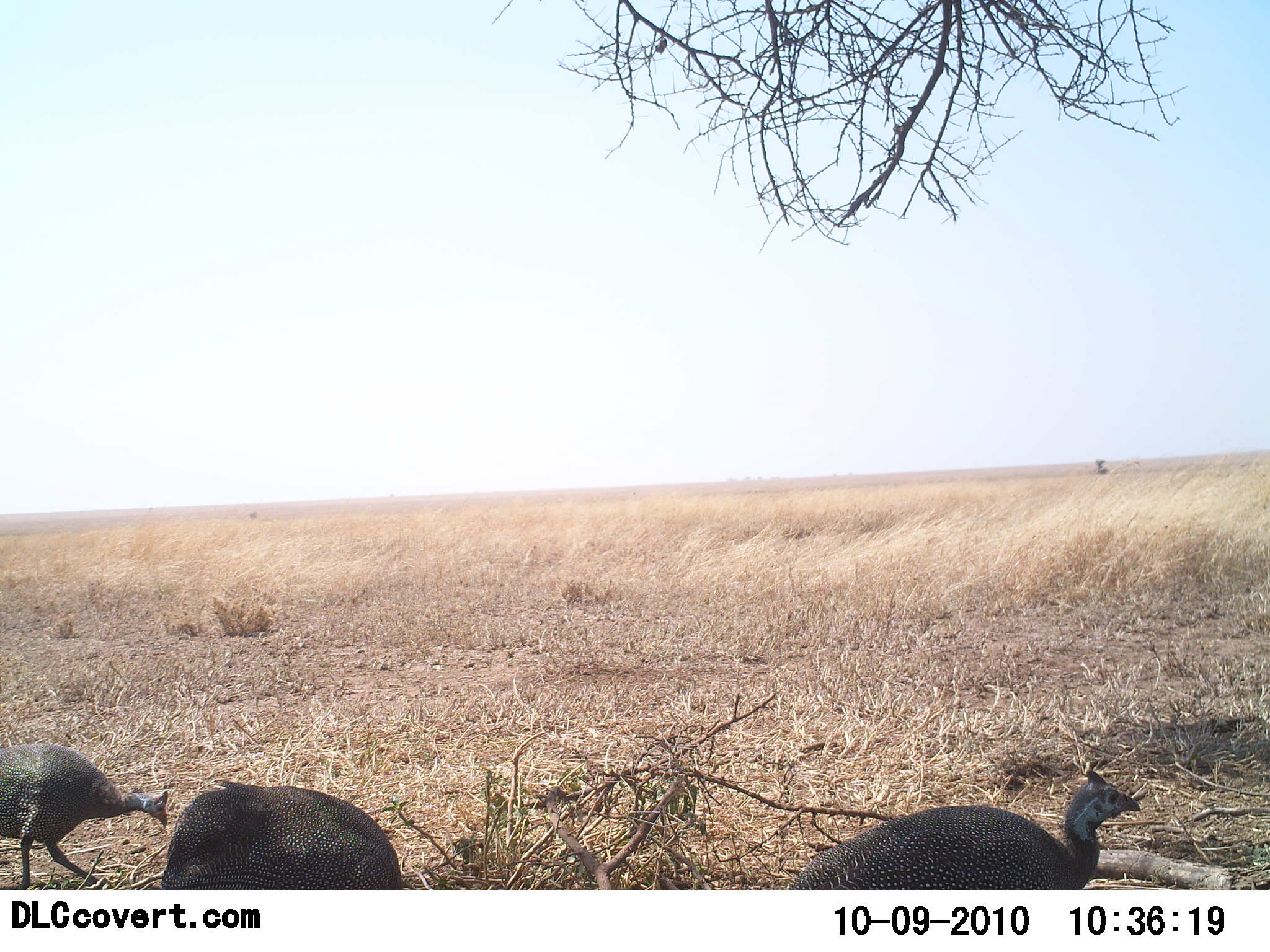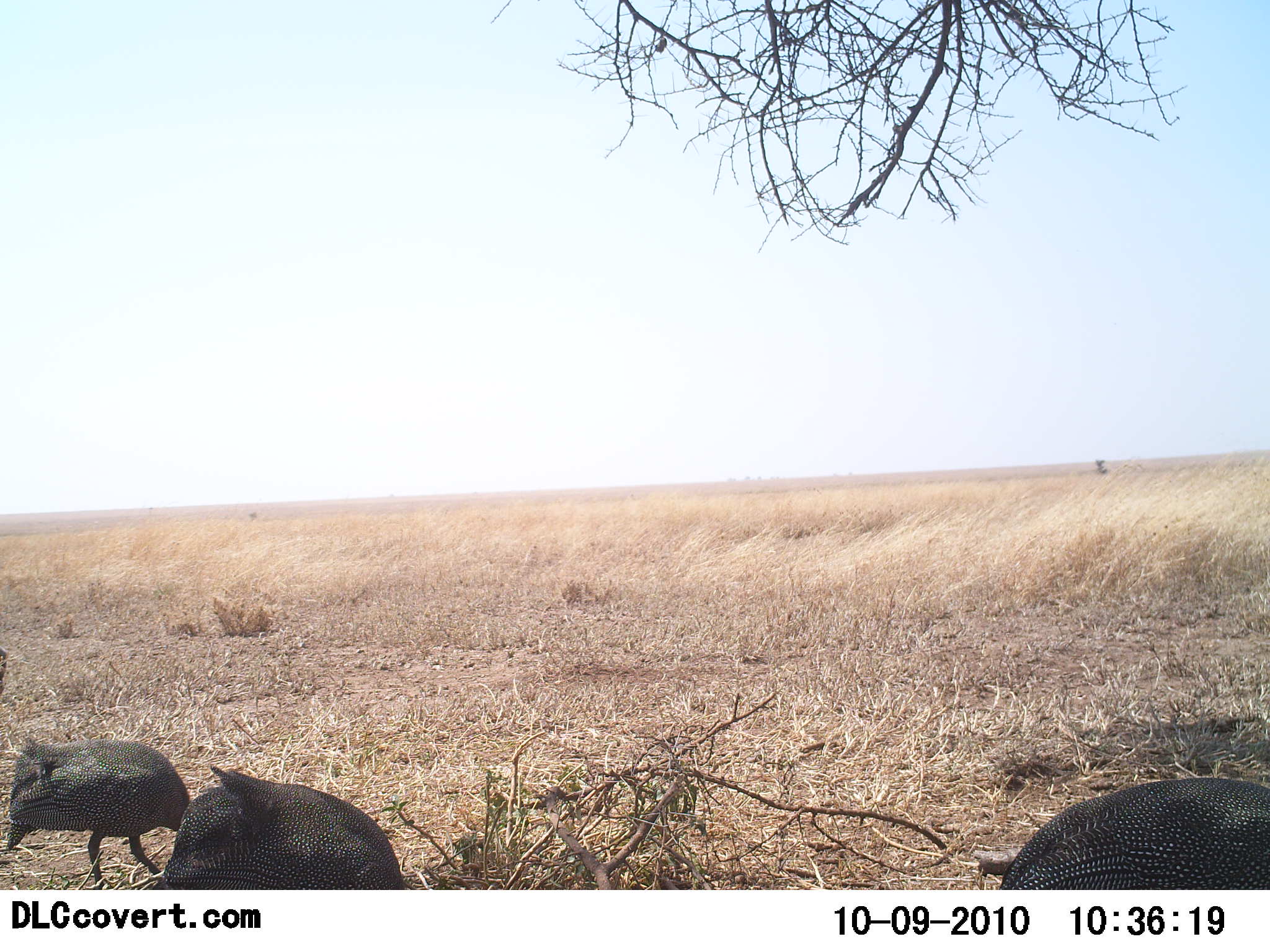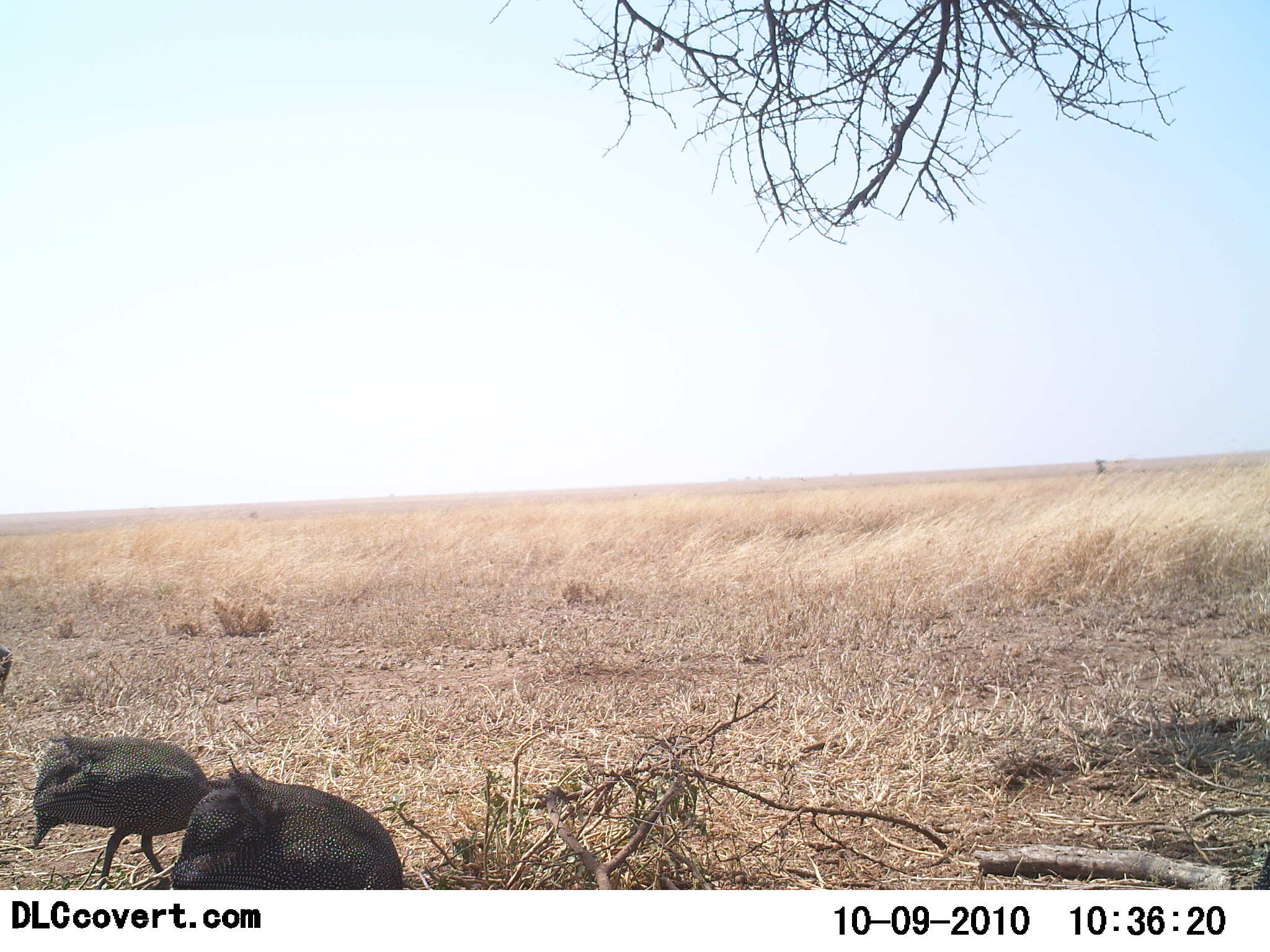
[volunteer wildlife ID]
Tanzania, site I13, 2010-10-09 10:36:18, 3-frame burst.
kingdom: Animalia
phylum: Chordata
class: Aves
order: Galliformes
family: Numididae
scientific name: Numididae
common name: guinea fowl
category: guineafowl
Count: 3.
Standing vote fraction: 24%.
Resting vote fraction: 0%.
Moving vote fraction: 47%.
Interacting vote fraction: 0%.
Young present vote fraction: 0%.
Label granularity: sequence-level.